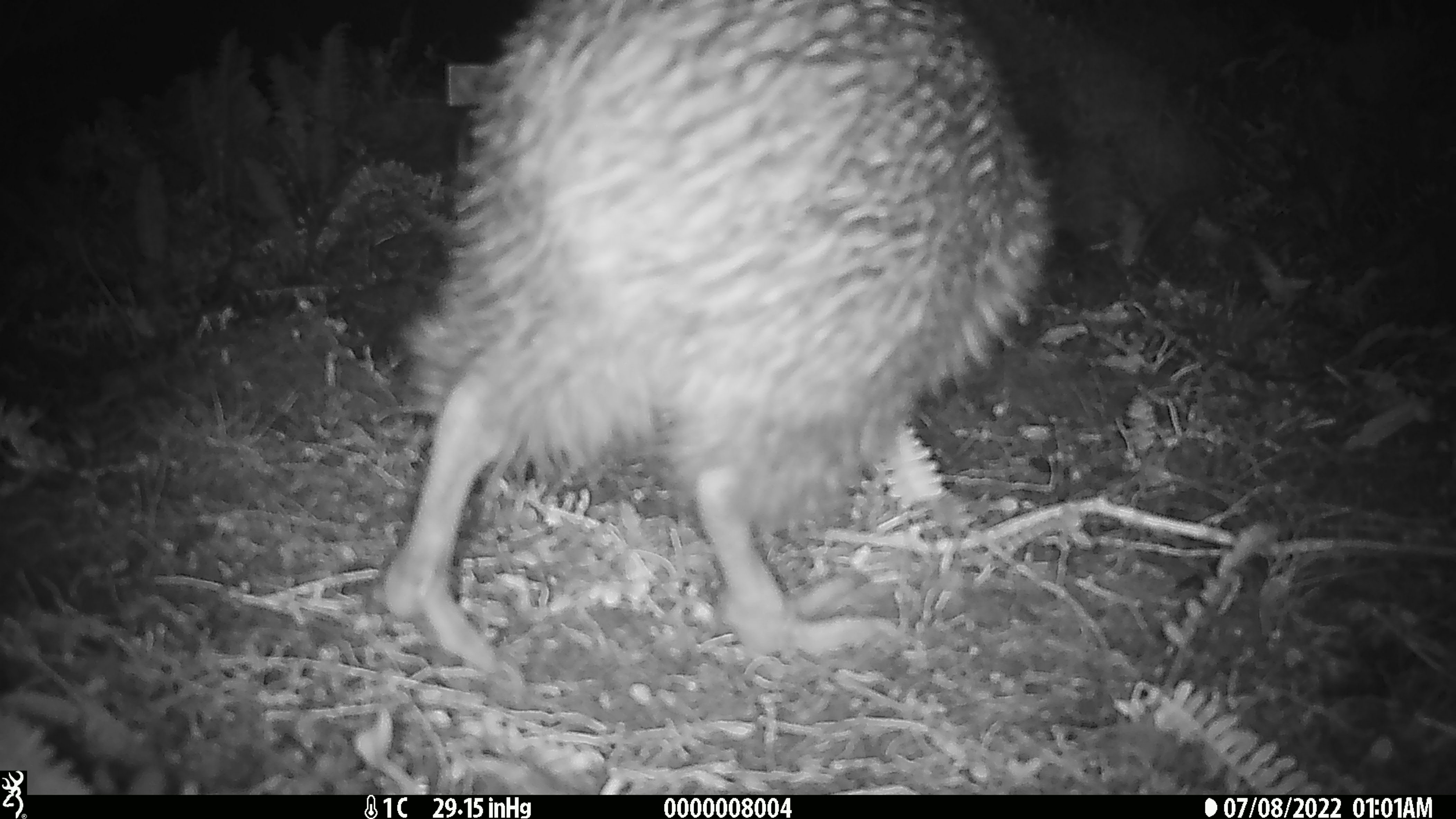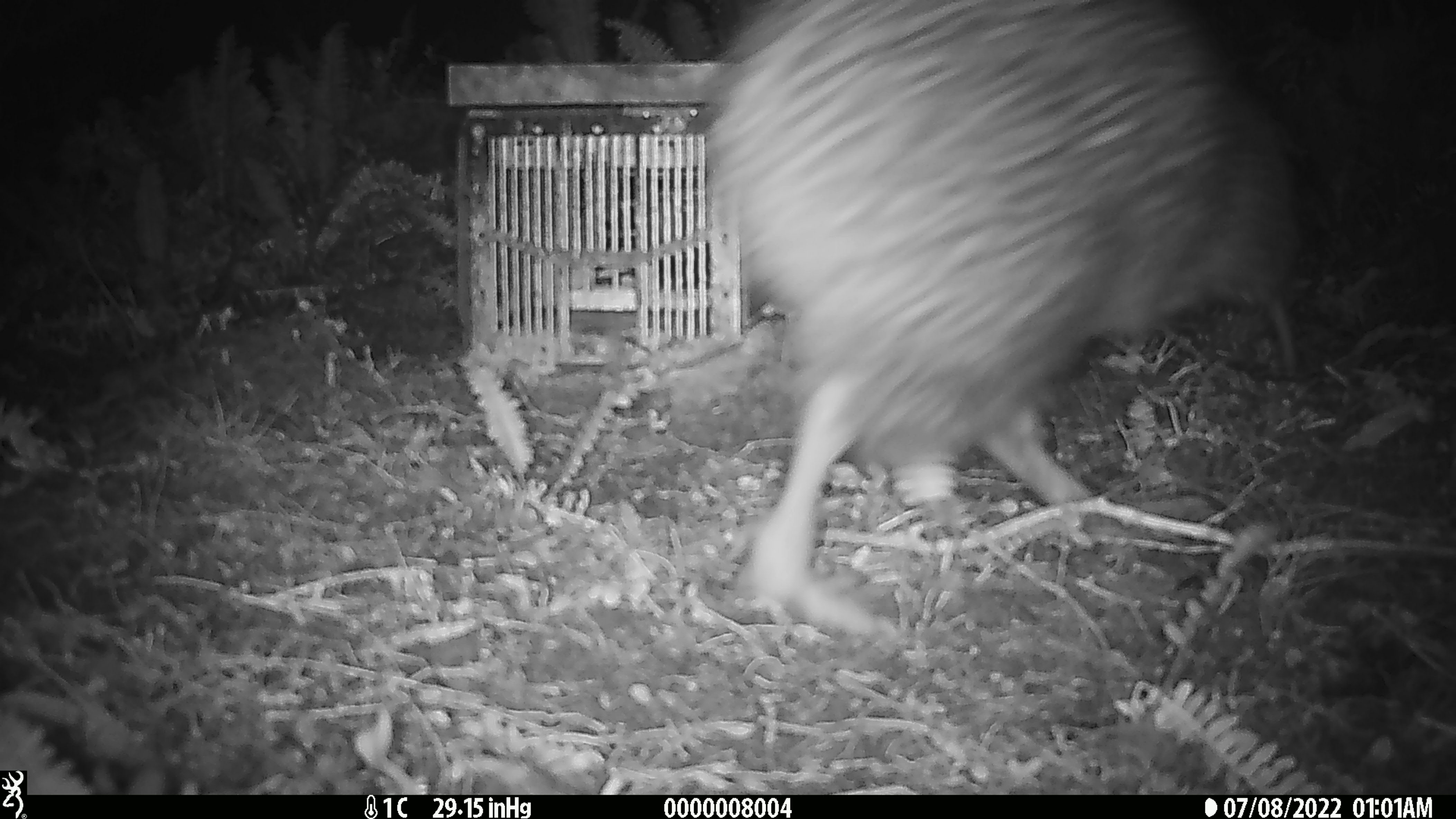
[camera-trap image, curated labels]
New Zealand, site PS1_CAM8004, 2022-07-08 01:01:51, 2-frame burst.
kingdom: Animalia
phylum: Chordata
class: Aves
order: Apterygiformes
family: Apterygidae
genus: Apteryx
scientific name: Apteryx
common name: kiwi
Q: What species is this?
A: Kiwi (Apteryx).